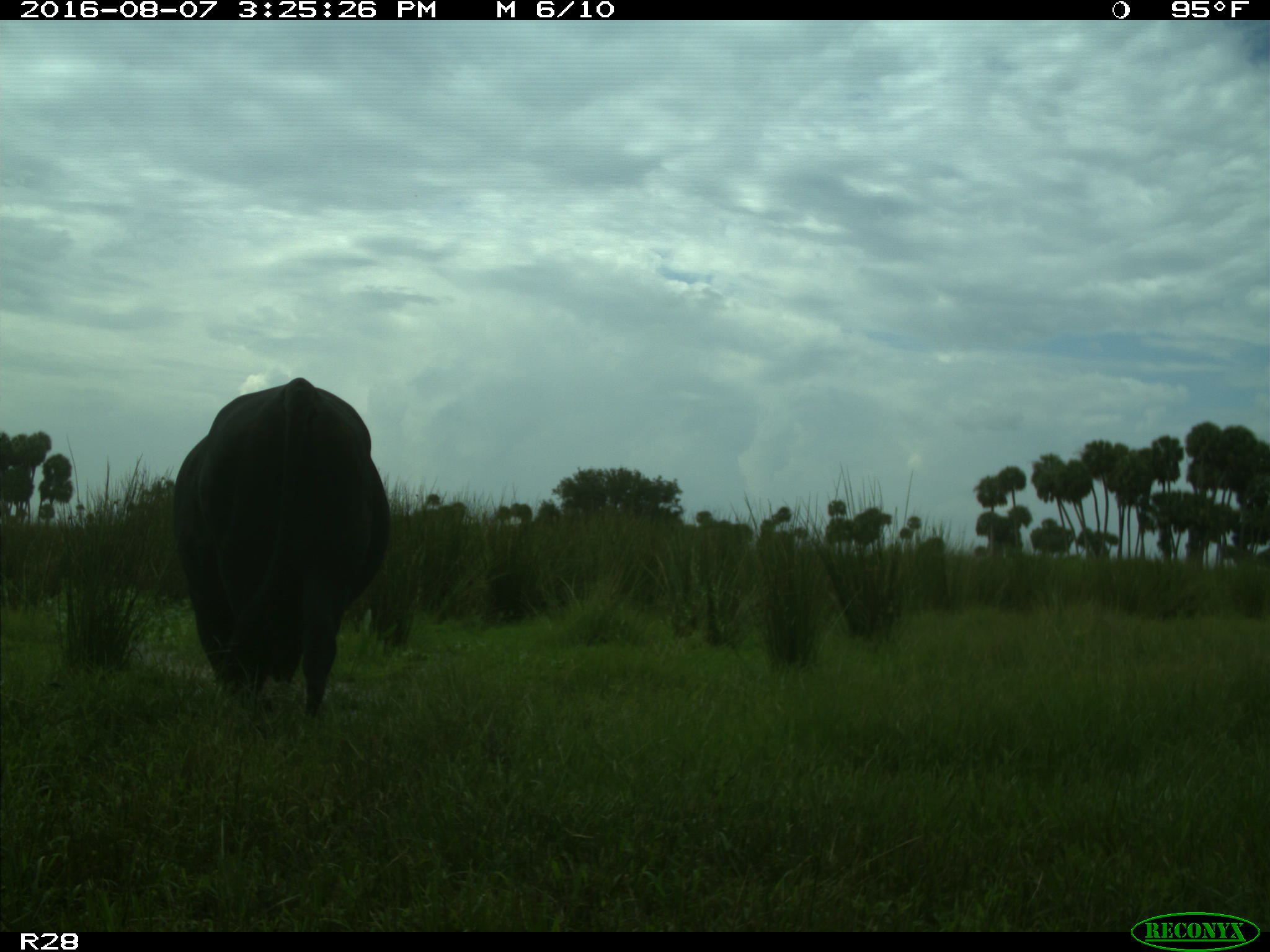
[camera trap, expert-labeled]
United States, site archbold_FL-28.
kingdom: Animalia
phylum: Chordata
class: Mammalia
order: Artiodactyla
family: Bovidae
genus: Bos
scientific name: Bos taurus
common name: domestic cow